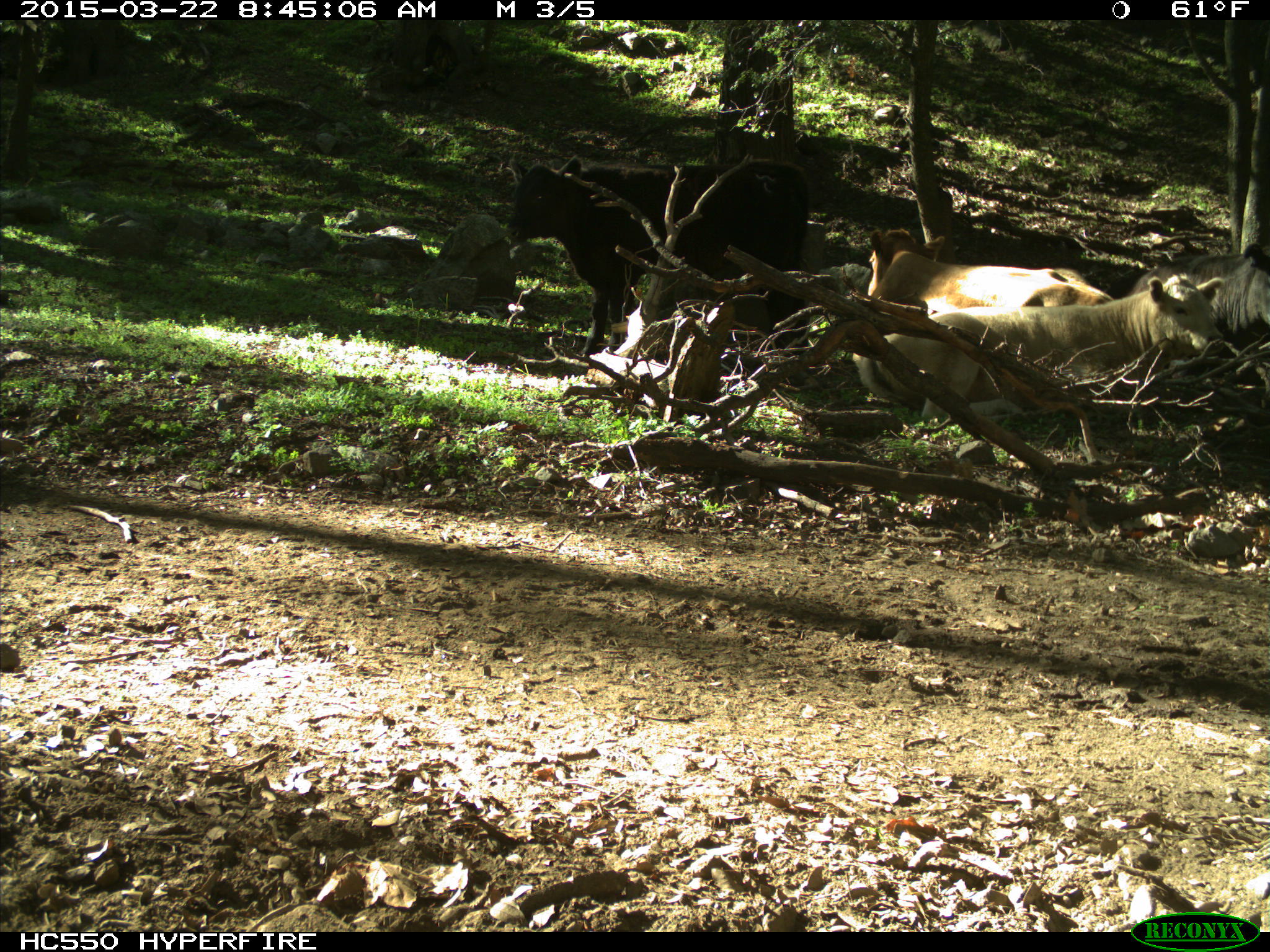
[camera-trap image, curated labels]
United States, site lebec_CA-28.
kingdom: Animalia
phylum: Chordata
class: Mammalia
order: Artiodactyla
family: Bovidae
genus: Bos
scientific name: Bos taurus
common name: domestic cow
Bos taurus (domestic cow).